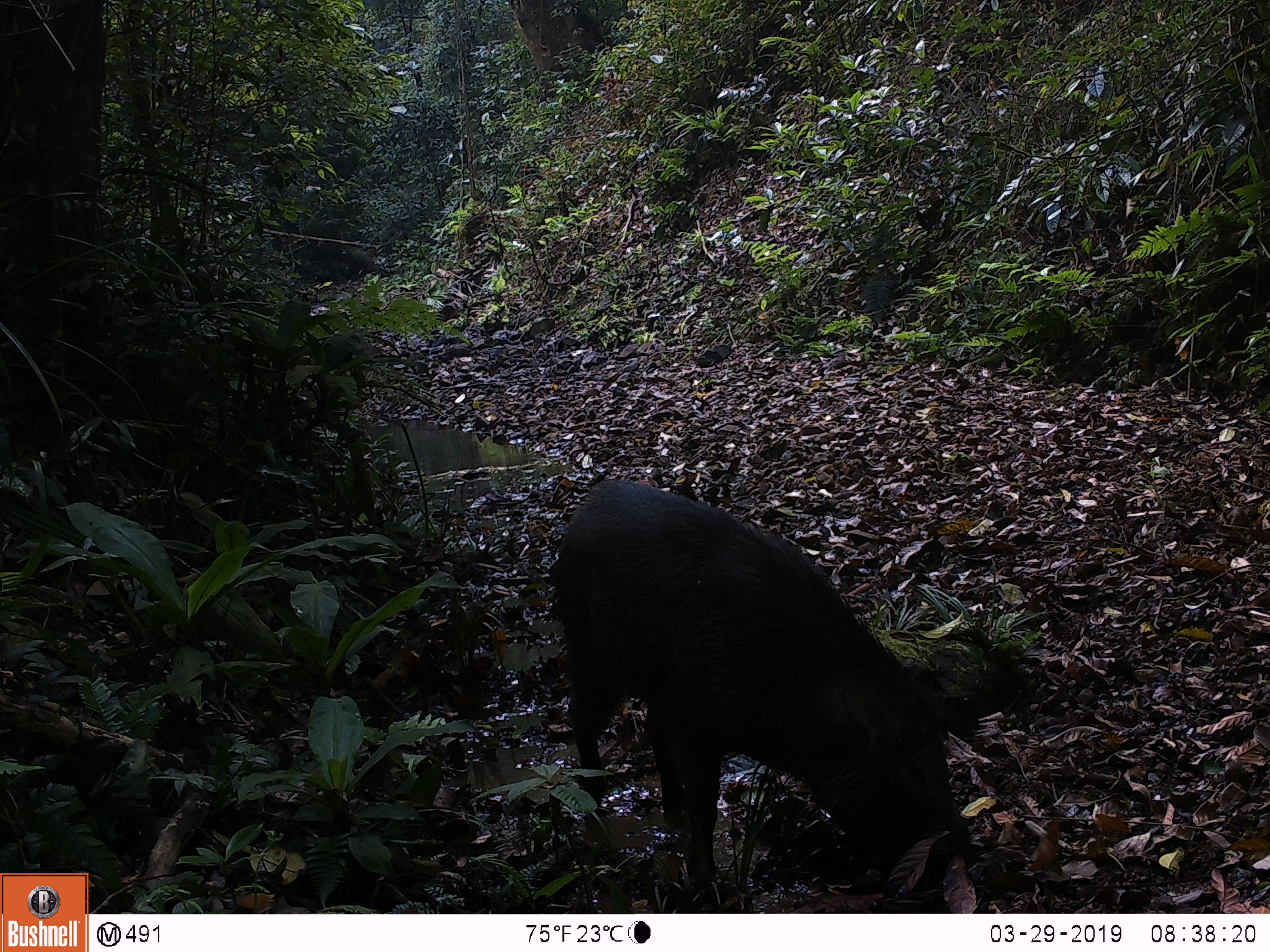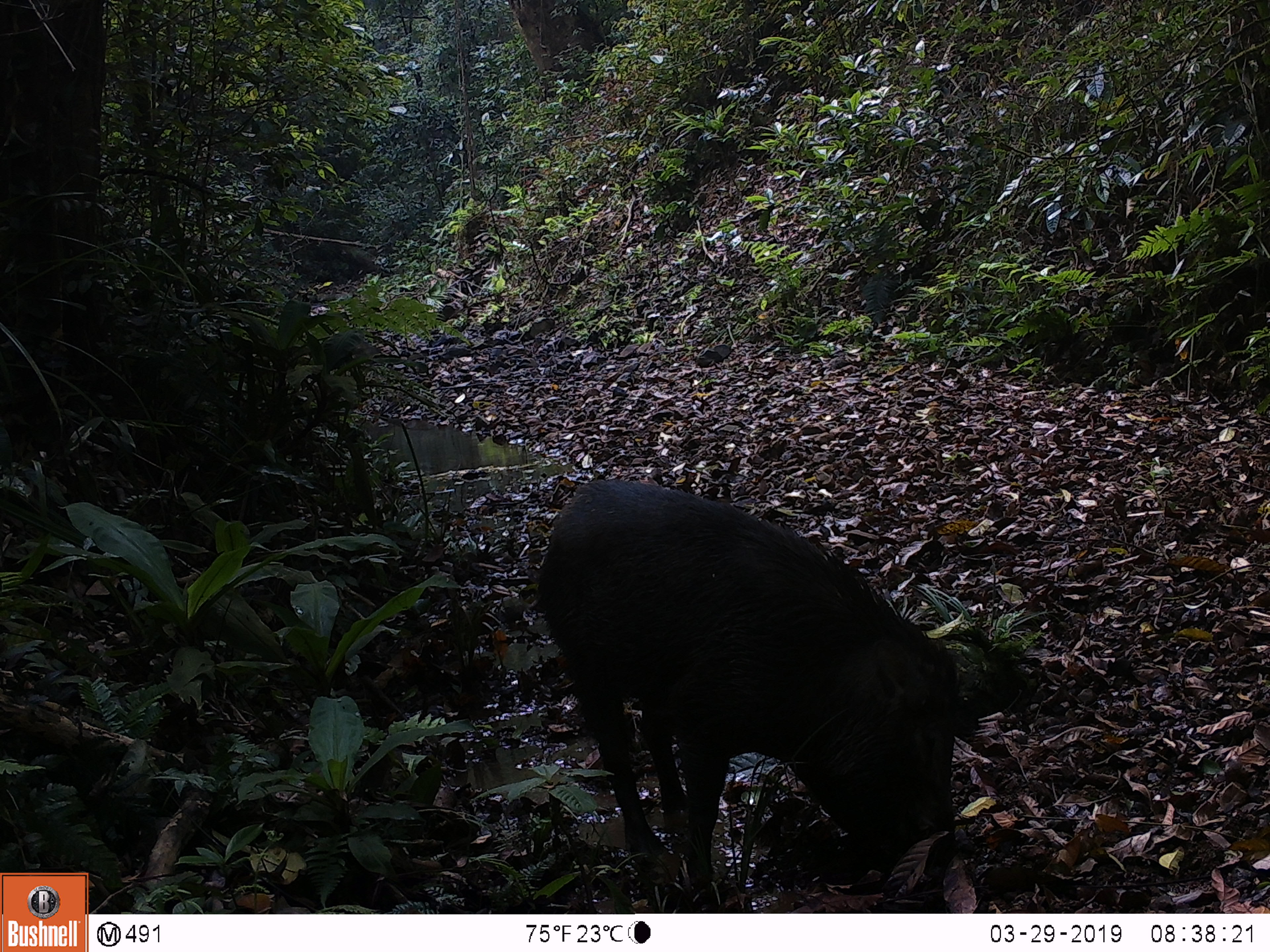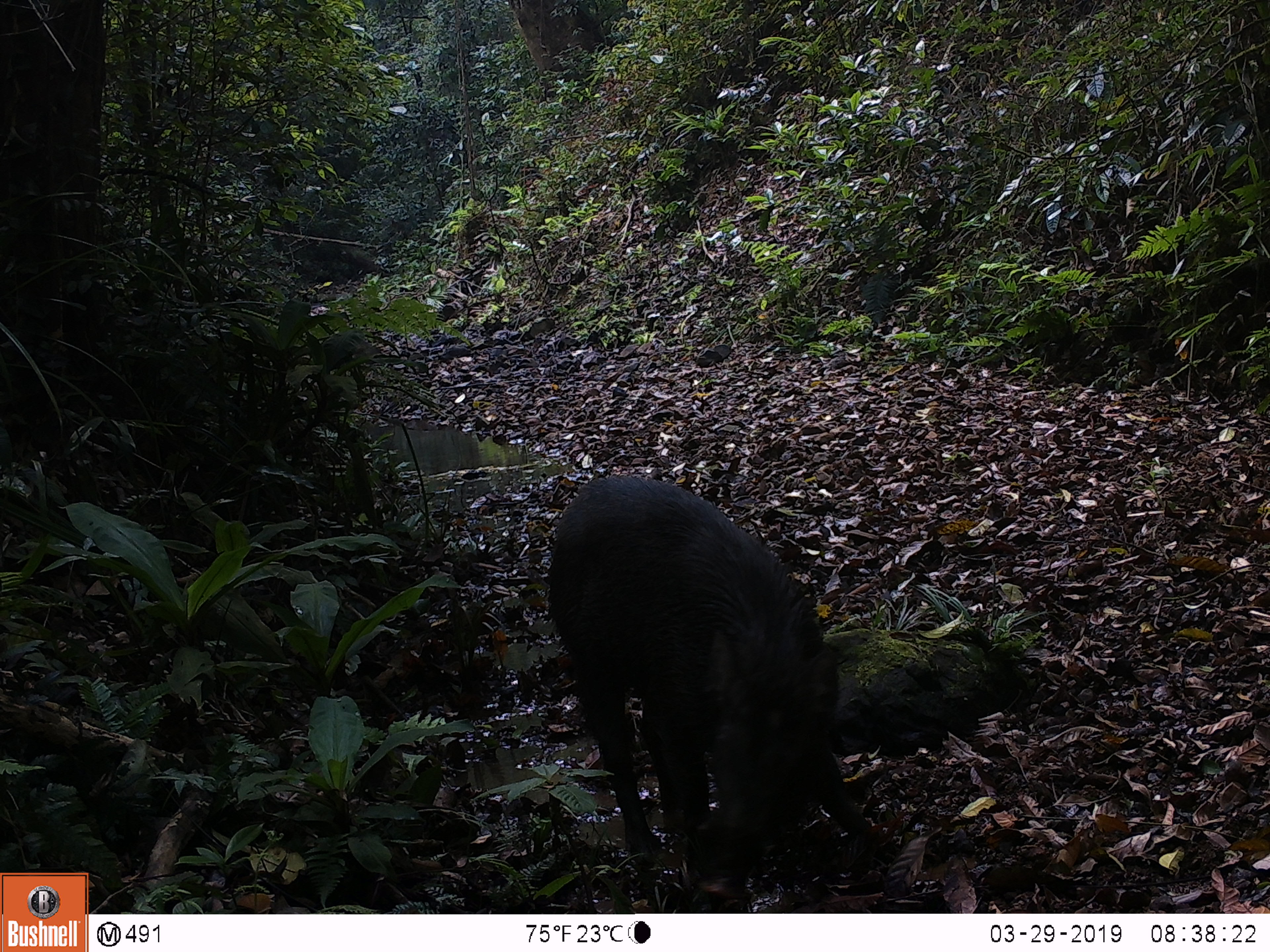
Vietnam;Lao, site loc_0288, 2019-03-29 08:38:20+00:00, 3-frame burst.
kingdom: Animalia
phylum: Chordata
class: Mammalia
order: Artiodactyla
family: Suidae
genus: Sus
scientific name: Sus scrofa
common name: eurasian wild pig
Eurasian wild pig (Sus scrofa). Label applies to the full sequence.